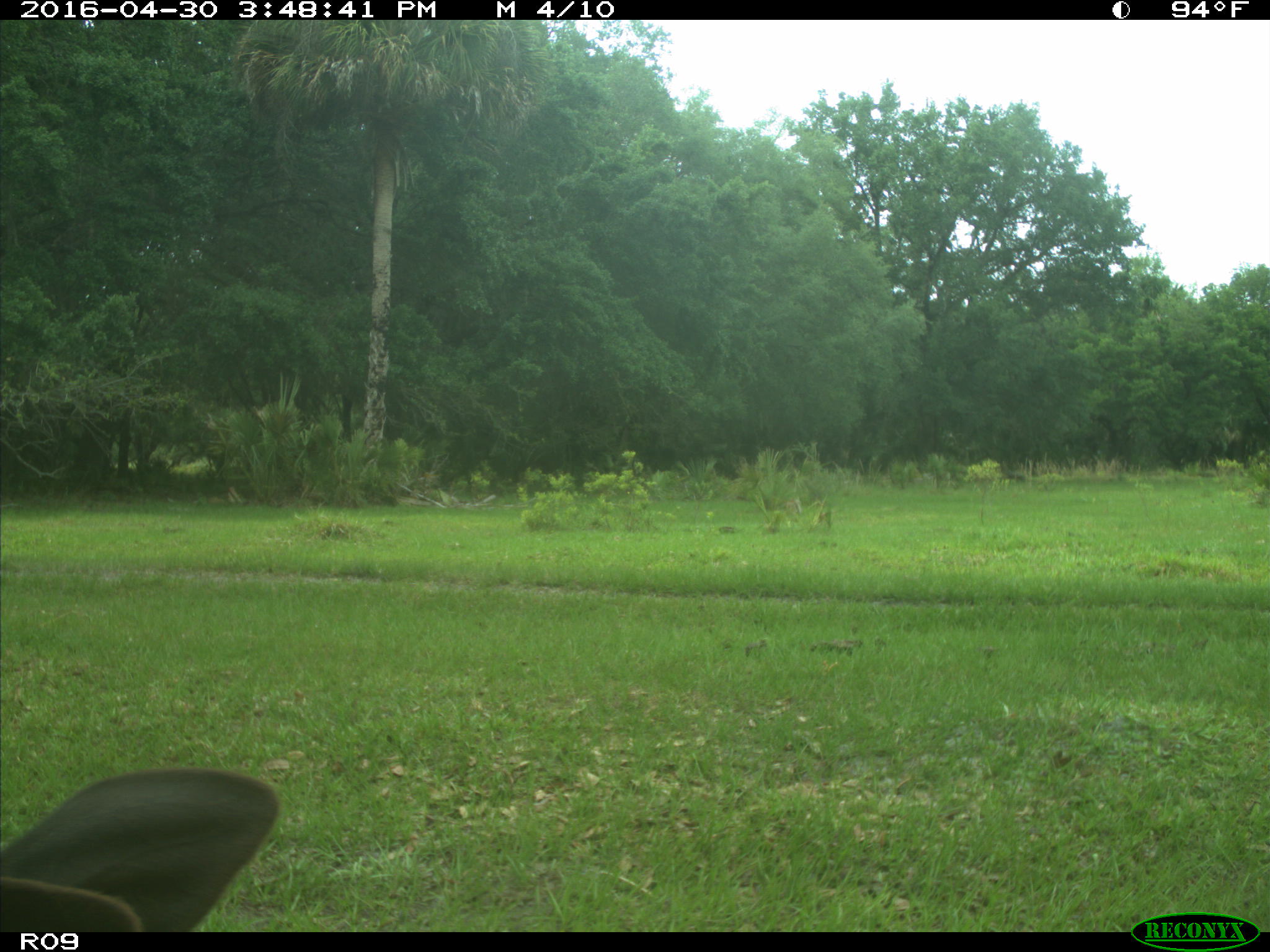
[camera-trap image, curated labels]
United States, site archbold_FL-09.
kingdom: Animalia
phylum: Chordata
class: Mammalia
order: Artiodactyla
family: Bovidae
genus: Bos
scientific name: Bos taurus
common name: domestic cow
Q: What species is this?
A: Bos taurus (domestic cow).